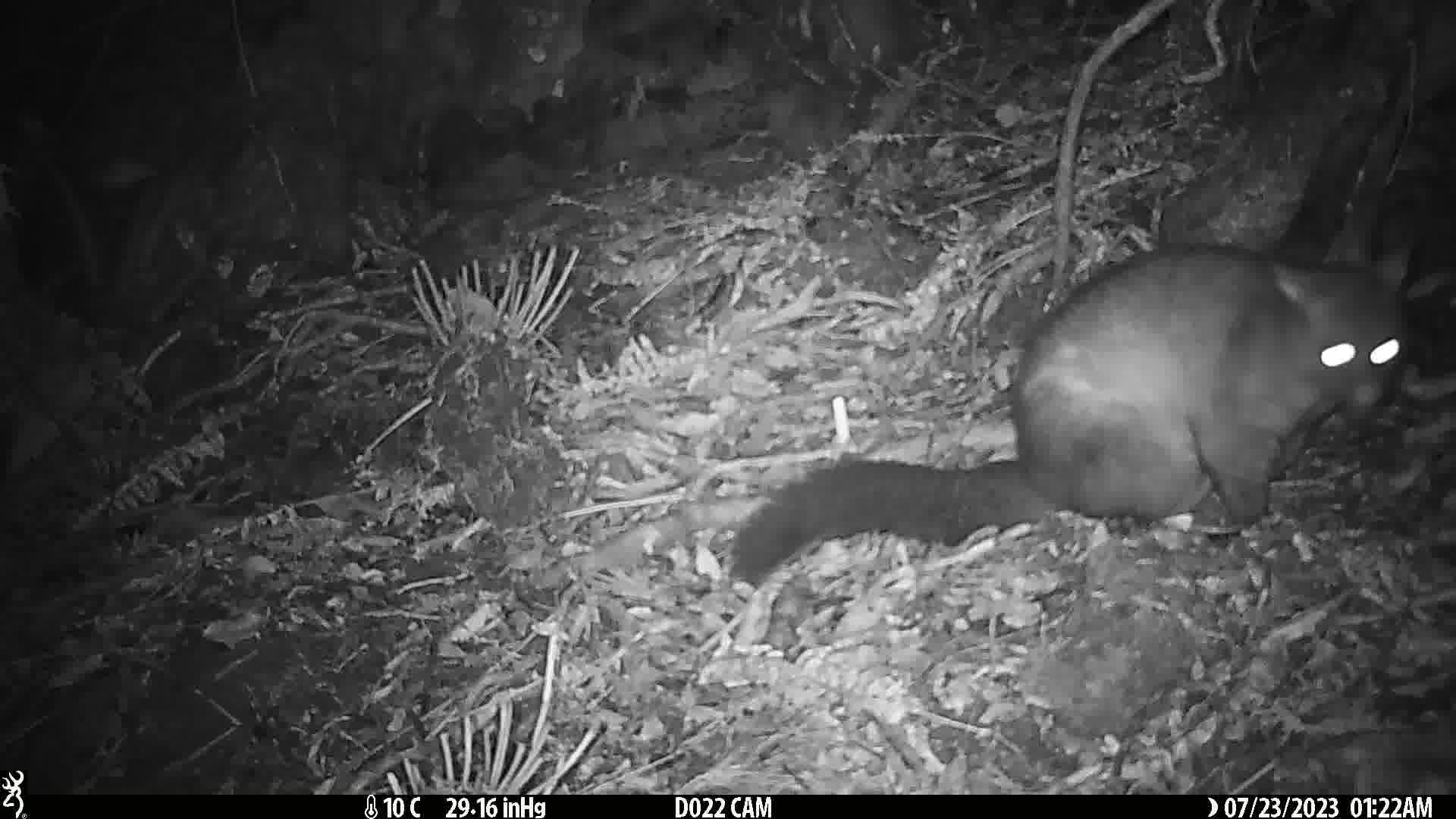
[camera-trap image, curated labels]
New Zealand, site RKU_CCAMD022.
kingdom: Animalia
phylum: Chordata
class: Mammalia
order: Diprotodontia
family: Phalangeridae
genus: Trichosurus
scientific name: Trichosurus vulpecula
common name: common brushtail possum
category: possum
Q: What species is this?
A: Possum (common brushtail possum) (Trichosurus vulpecula).